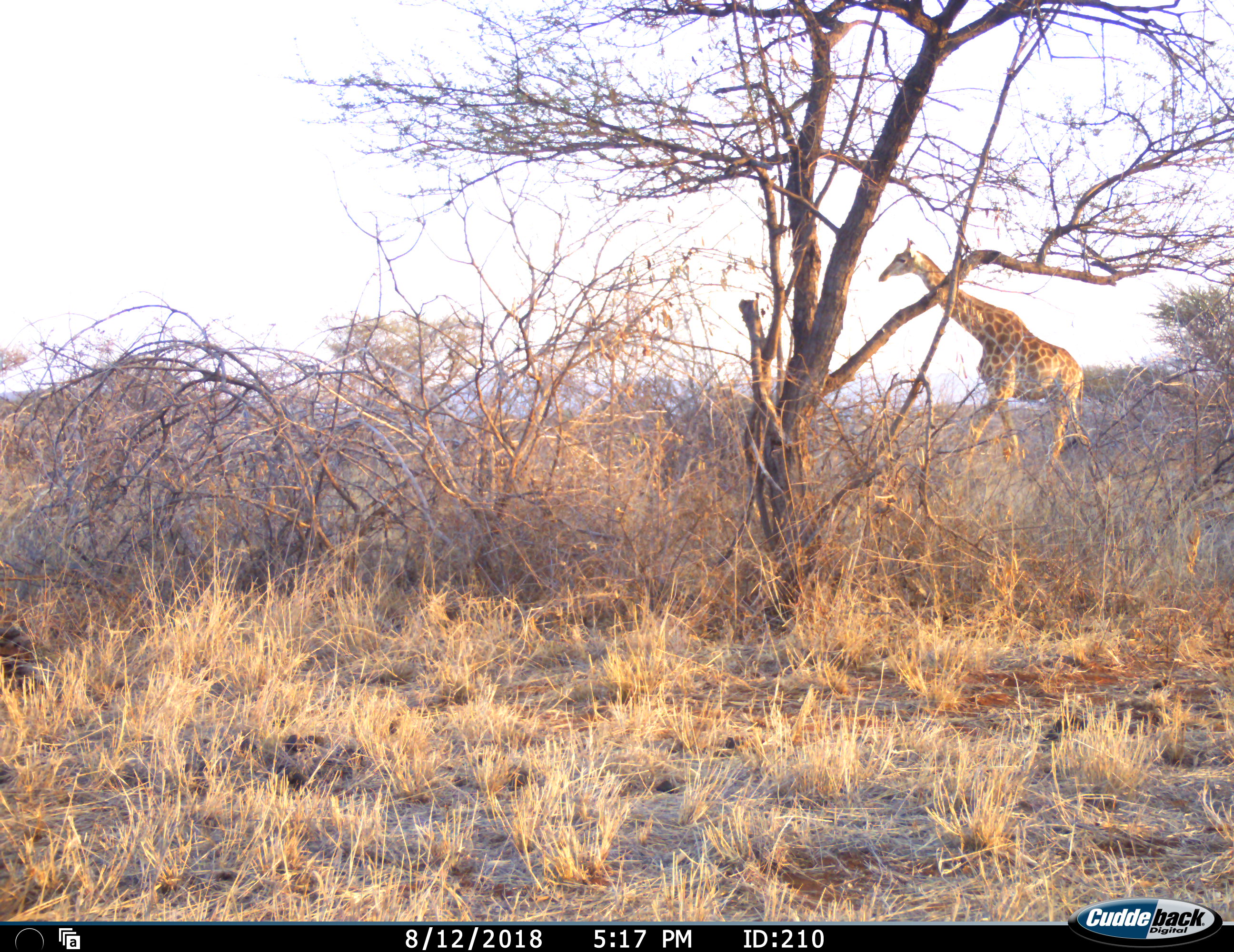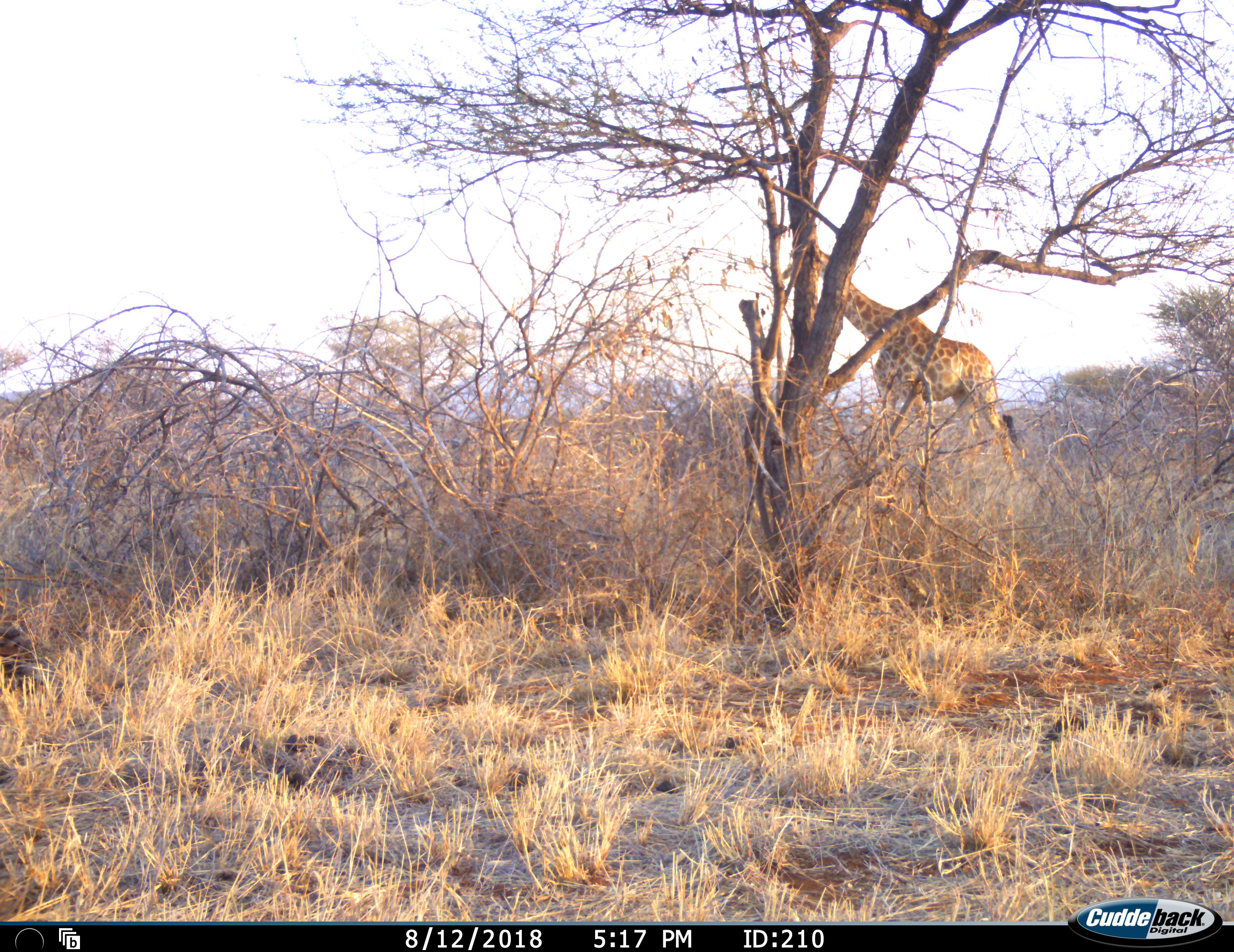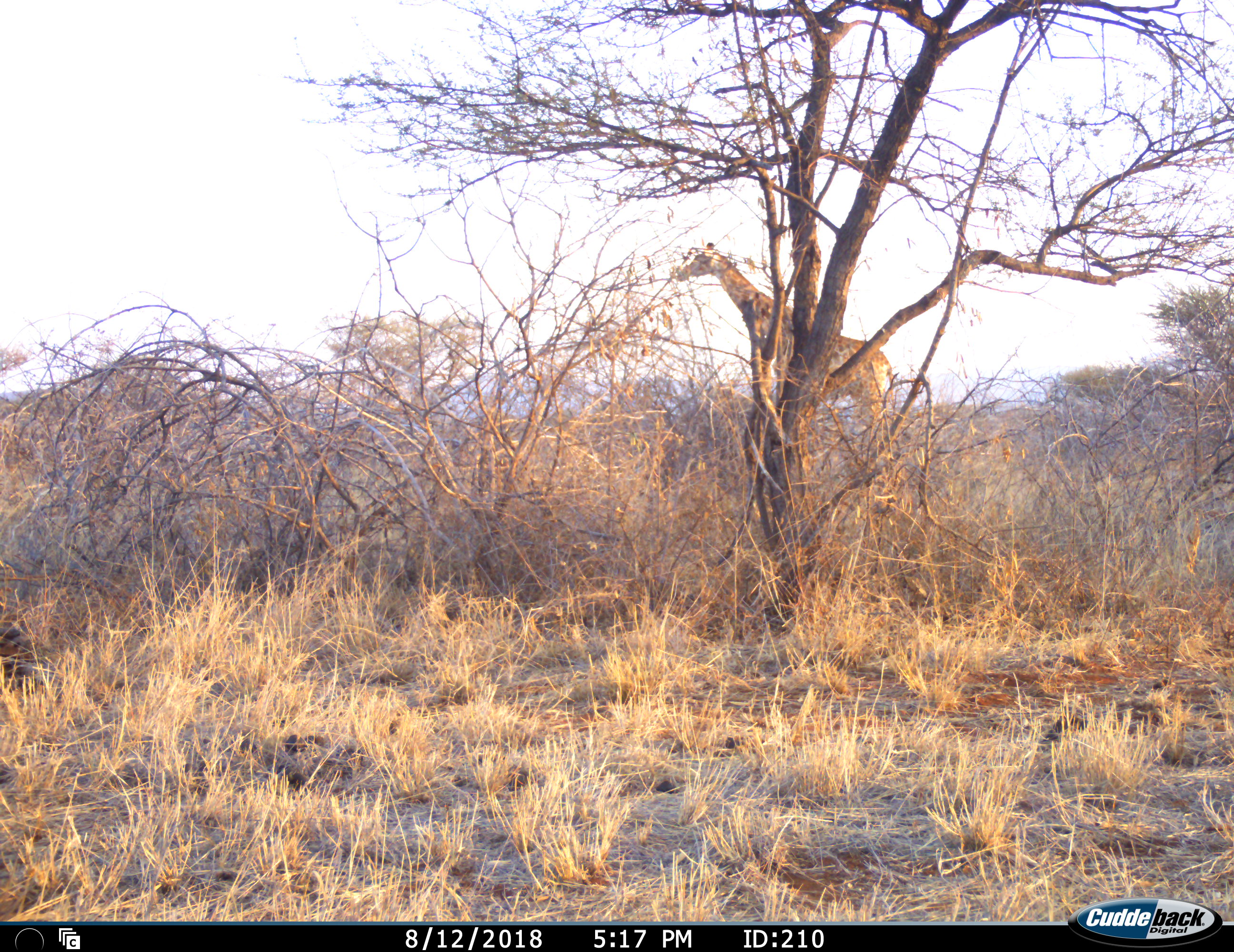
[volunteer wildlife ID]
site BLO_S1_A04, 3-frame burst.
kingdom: Animalia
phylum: Chordata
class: Mammalia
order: Artiodactyla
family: Giraffidae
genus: Giraffa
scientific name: Giraffa camelopardalis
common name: giraffe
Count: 1.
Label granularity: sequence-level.